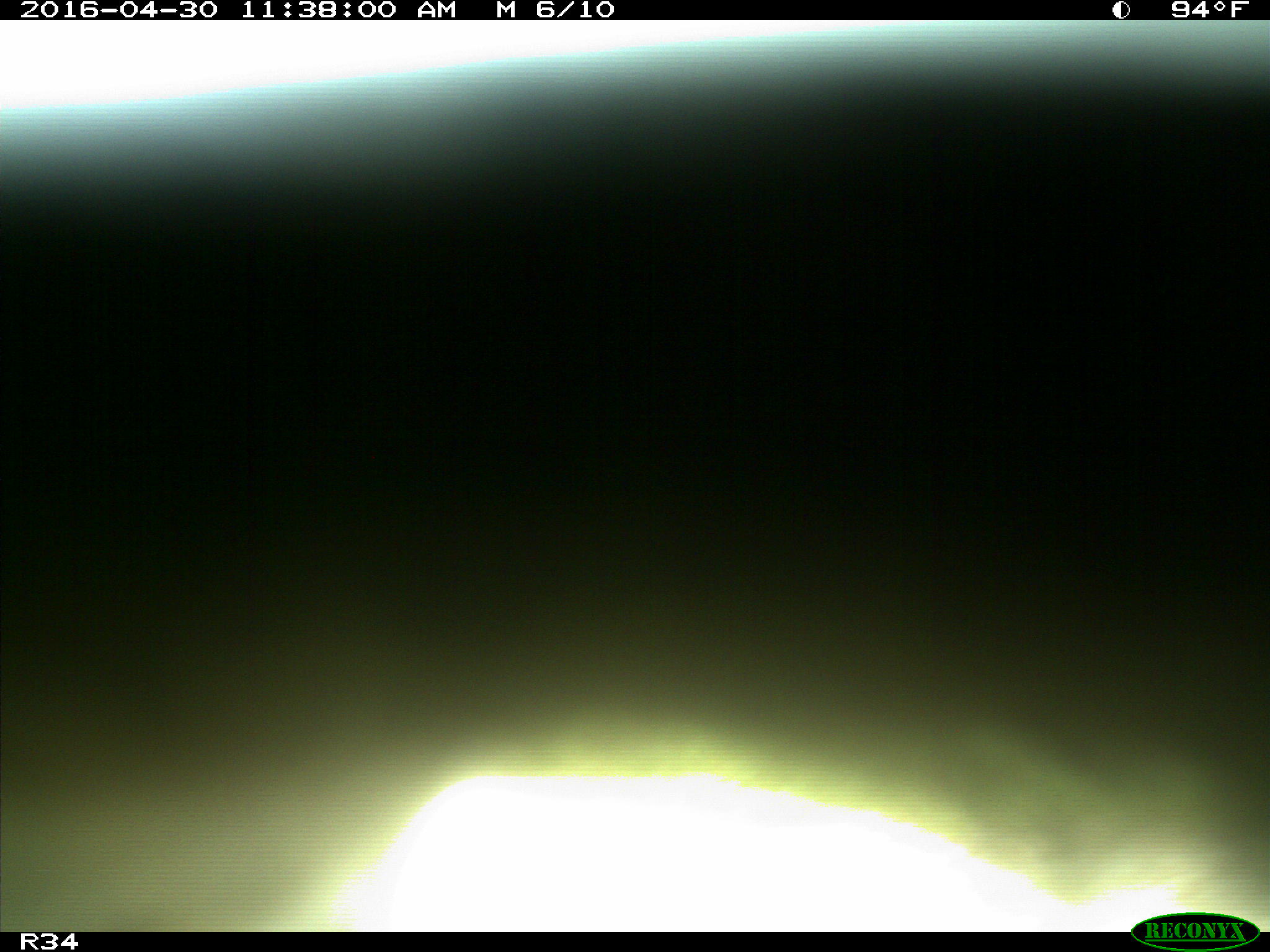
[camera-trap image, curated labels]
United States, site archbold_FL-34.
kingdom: Animalia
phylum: Chordata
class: Mammalia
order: Artiodactyla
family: Bovidae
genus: Bos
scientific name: Bos taurus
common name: domestic cow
Bos taurus (domestic cow).